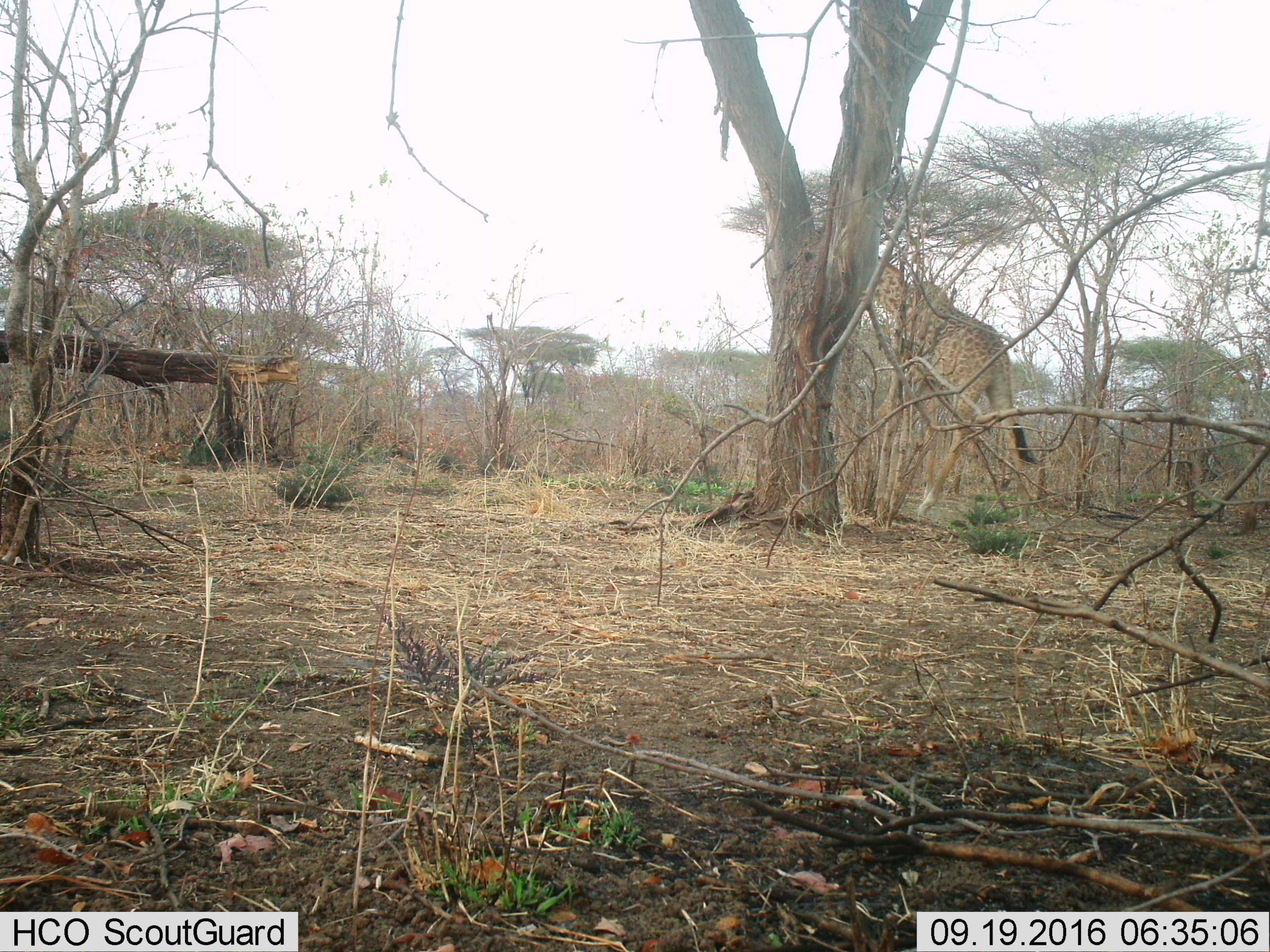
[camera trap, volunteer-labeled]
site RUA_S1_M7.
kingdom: Animalia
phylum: Chordata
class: Mammalia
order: Artiodactyla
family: Giraffidae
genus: Giraffa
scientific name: Giraffa camelopardalis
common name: giraffe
Giraffe (Giraffa camelopardalis), count 1. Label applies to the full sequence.